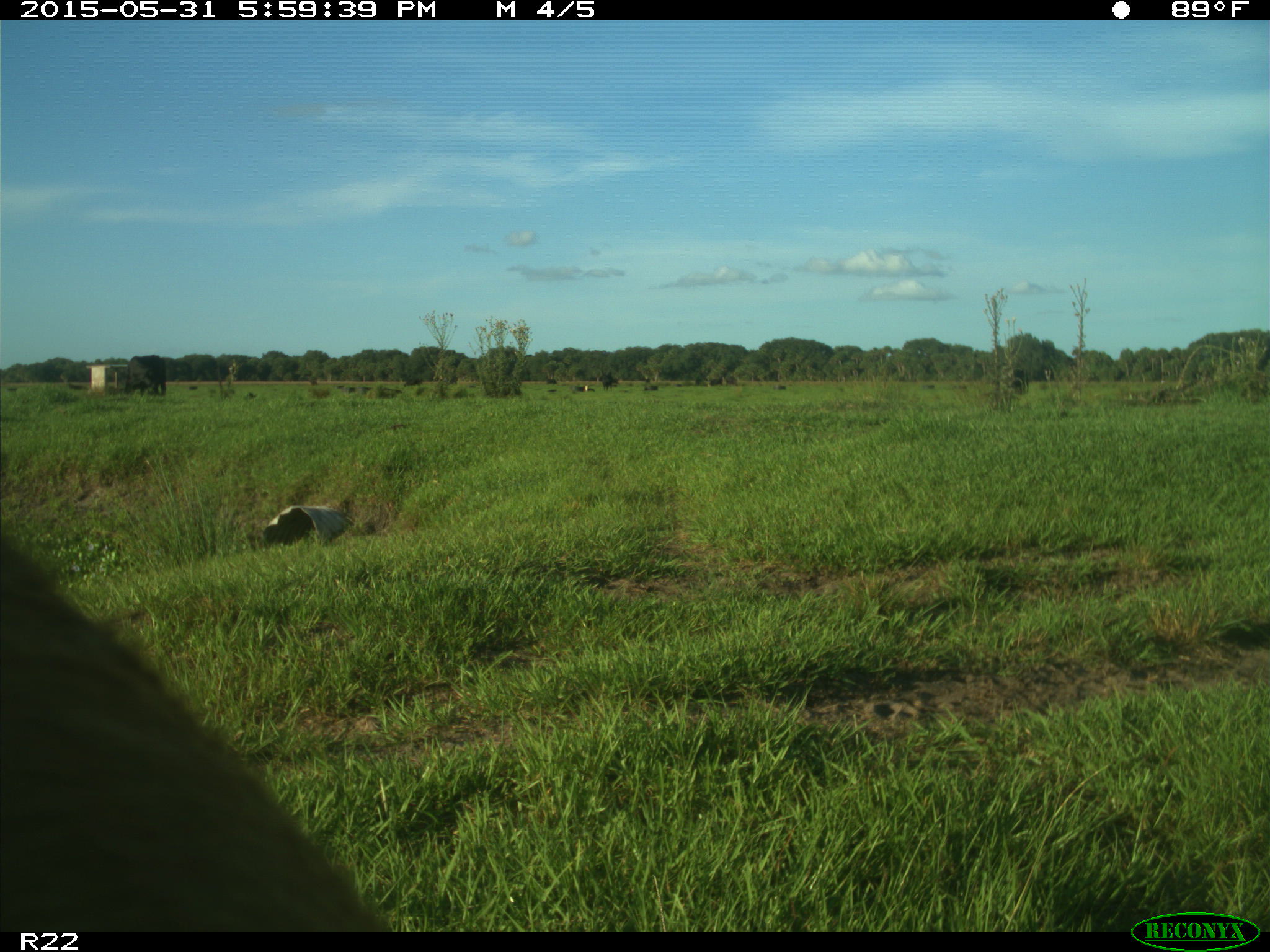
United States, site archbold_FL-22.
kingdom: Animalia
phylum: Chordata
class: Mammalia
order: Artiodactyla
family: Bovidae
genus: Bos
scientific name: Bos taurus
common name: domestic cow